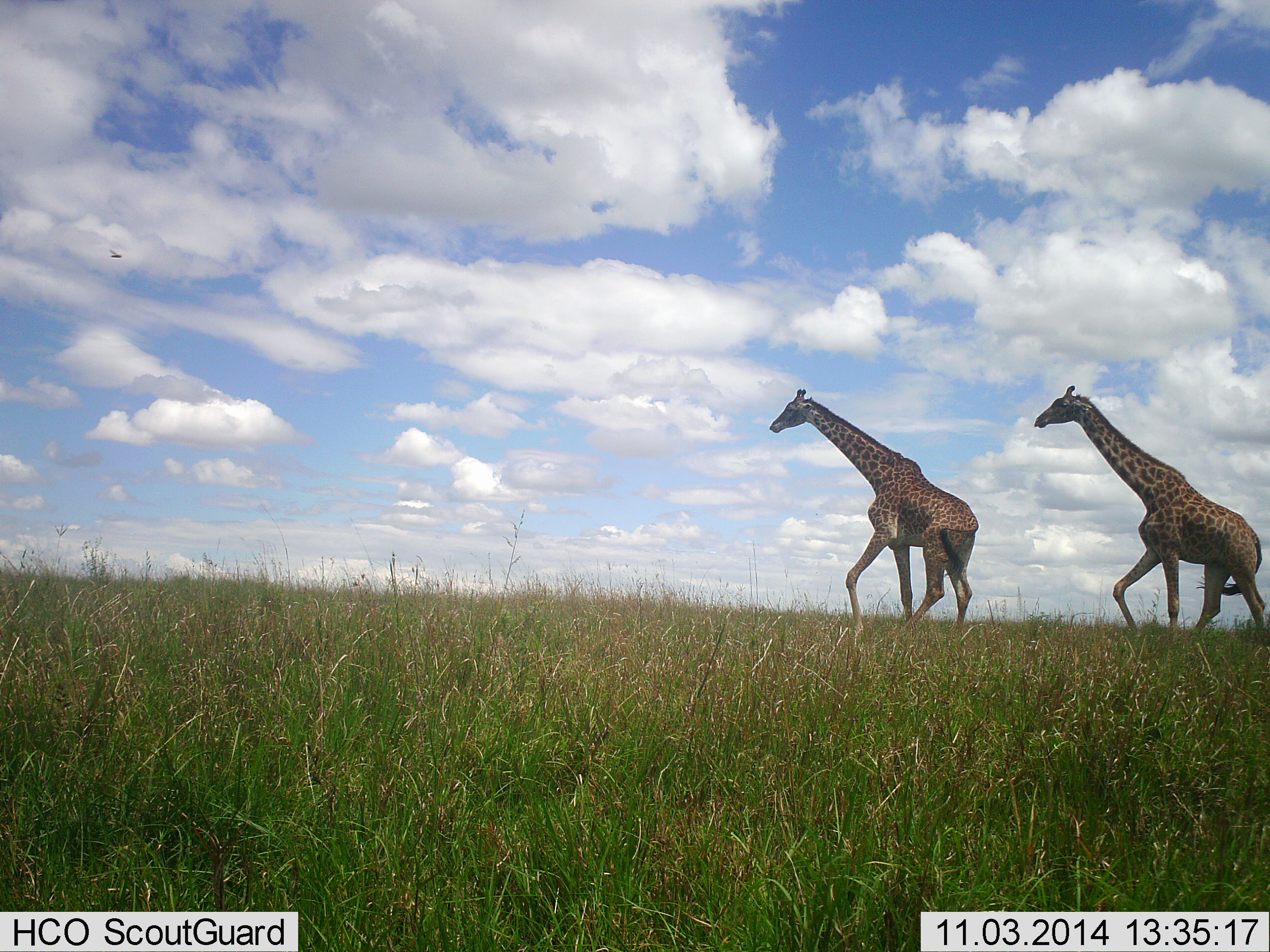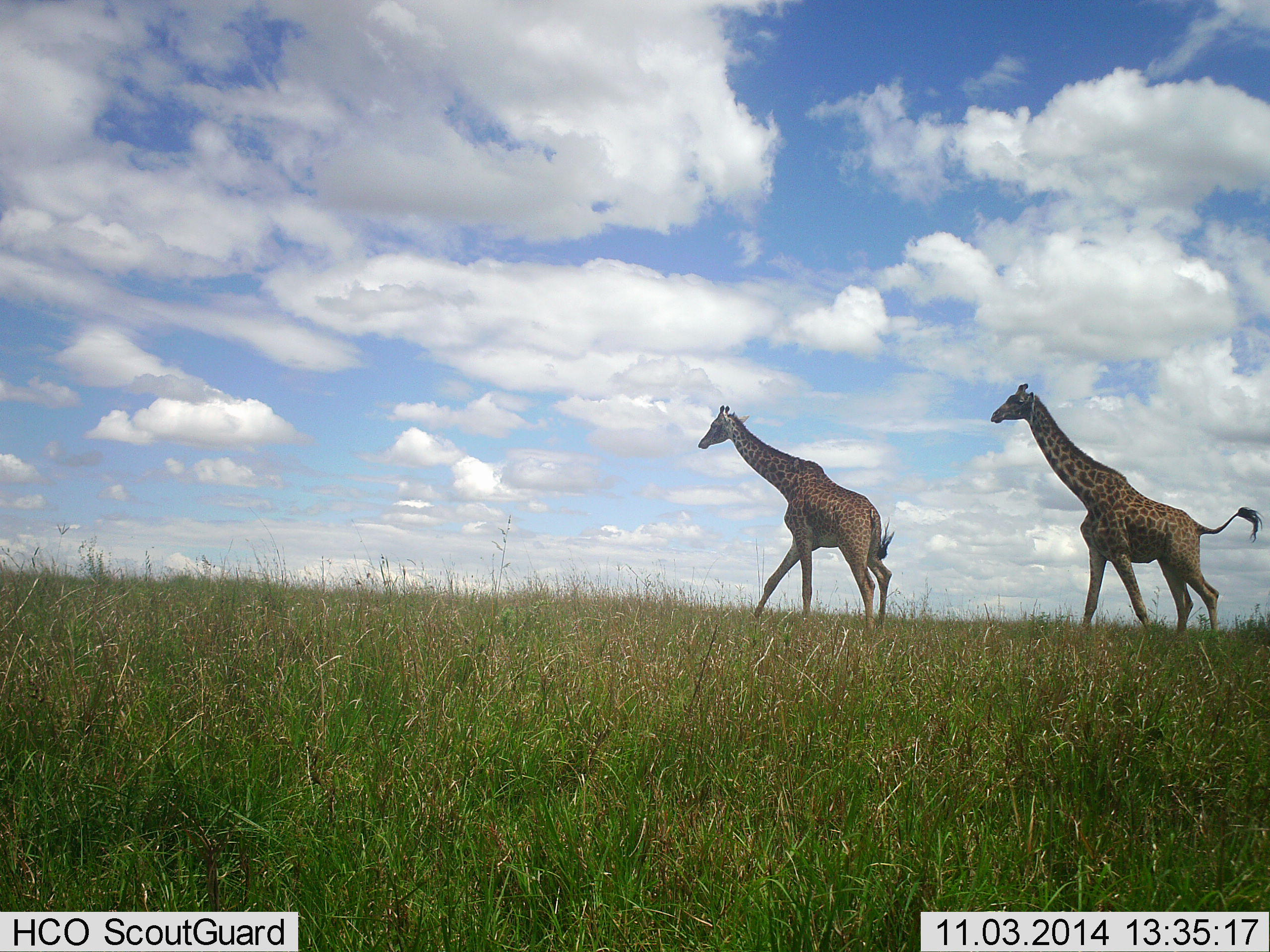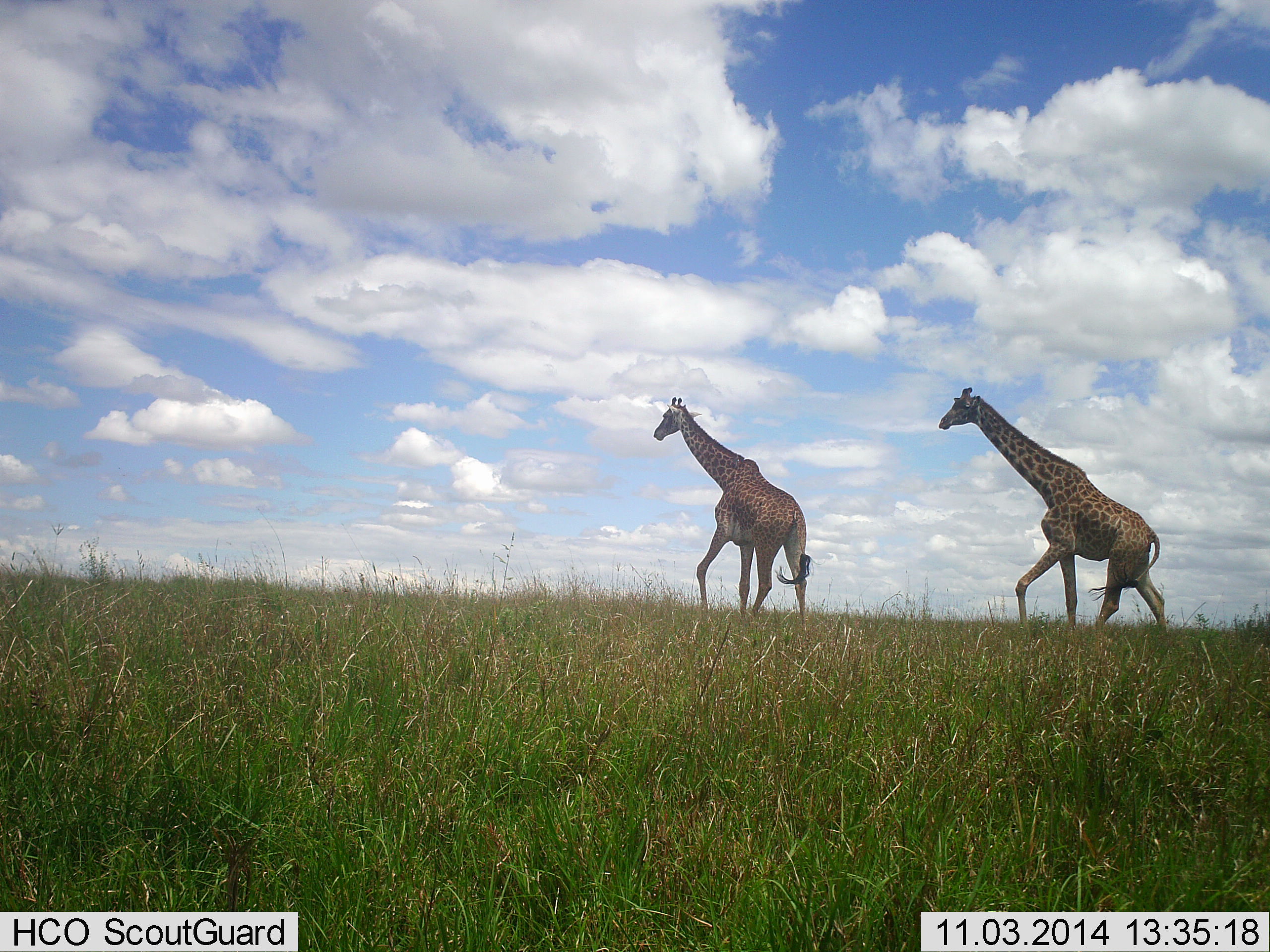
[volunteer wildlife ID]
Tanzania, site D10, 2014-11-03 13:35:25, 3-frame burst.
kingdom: Animalia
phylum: Chordata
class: Mammalia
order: Artiodactyla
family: Giraffidae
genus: Giraffa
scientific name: Giraffa camelopardalis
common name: giraffe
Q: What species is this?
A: Giraffe (Giraffa camelopardalis).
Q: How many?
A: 2.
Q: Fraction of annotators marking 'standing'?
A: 0%.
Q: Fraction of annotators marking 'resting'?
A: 0%.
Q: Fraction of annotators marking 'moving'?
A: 100%.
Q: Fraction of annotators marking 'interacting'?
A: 0%.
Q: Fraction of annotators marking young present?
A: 0%.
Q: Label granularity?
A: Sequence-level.